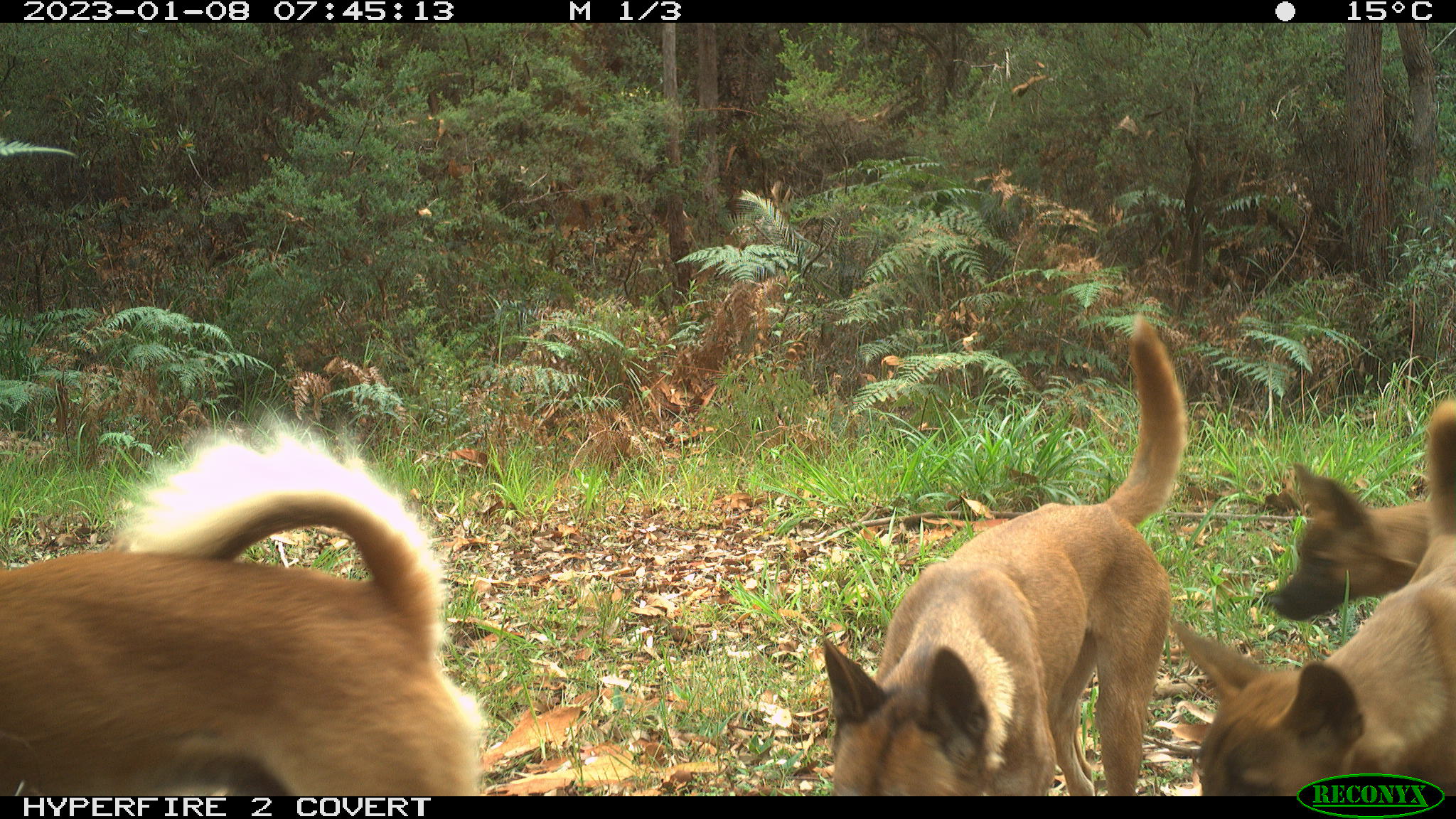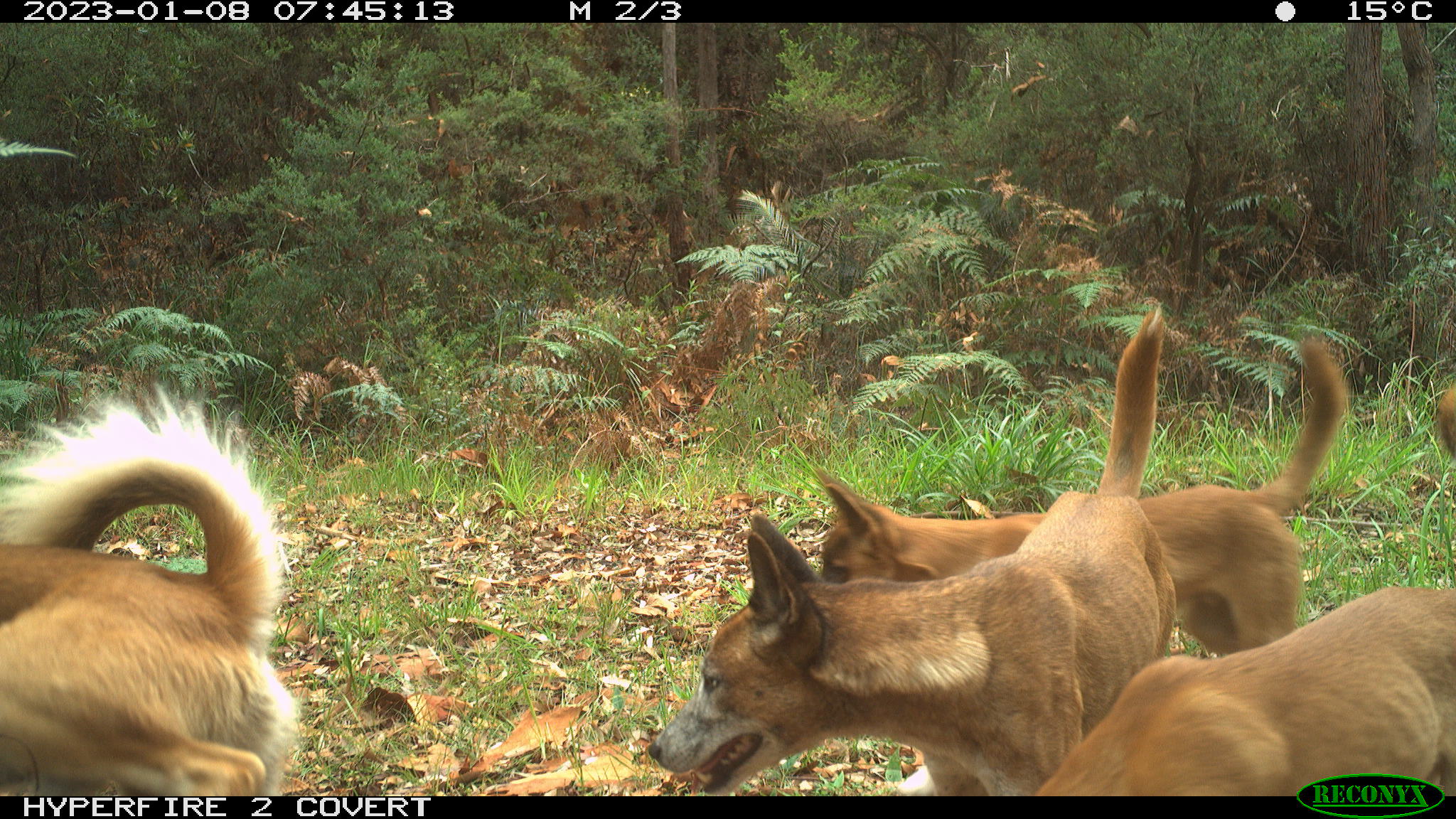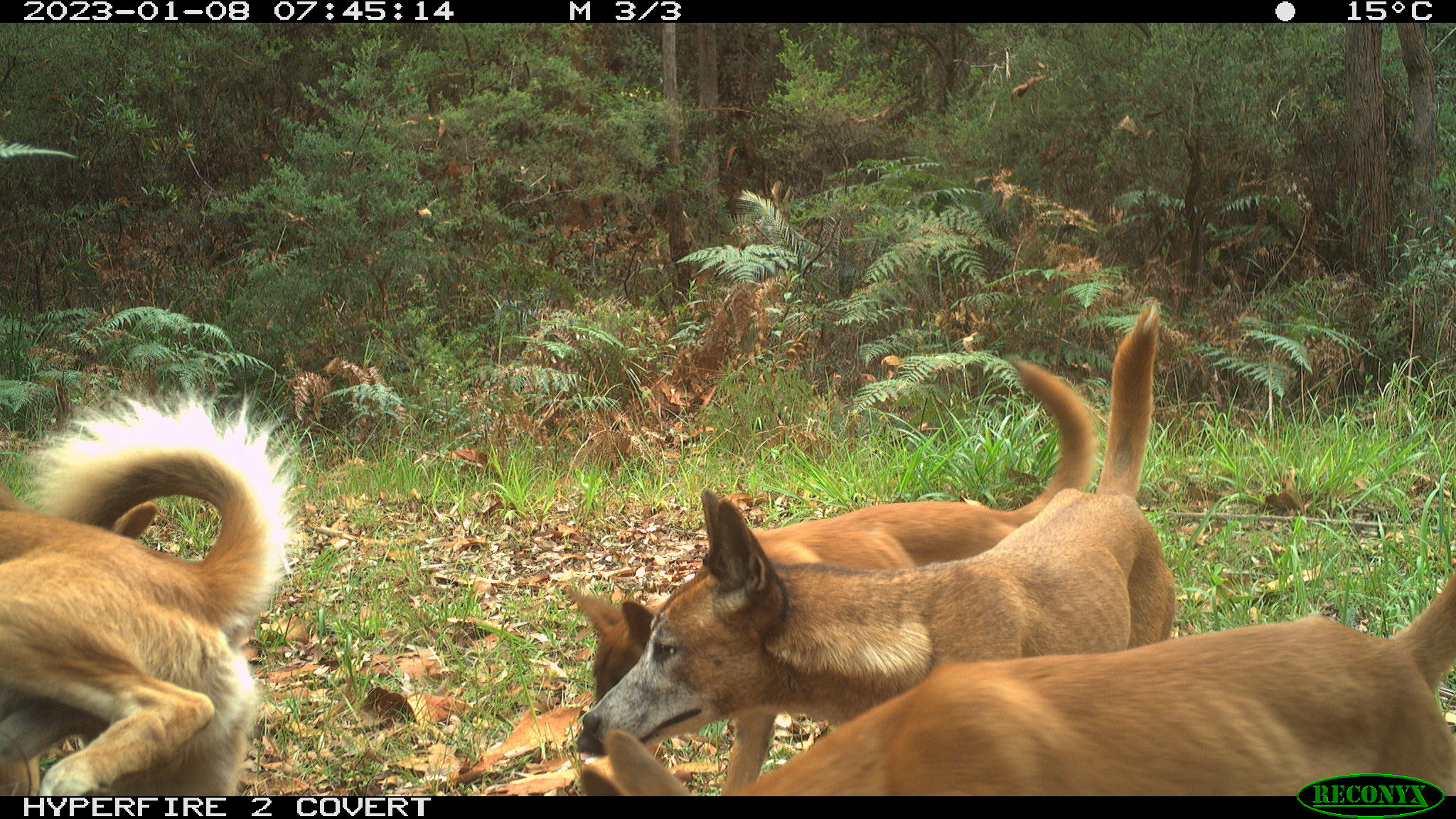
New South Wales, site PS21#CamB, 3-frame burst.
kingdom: Animalia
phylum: Chordata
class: Mammalia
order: Carnivora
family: Canidae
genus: Canis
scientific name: Canis familiaris dingo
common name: dingo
Dingo (Canis familiaris dingo).